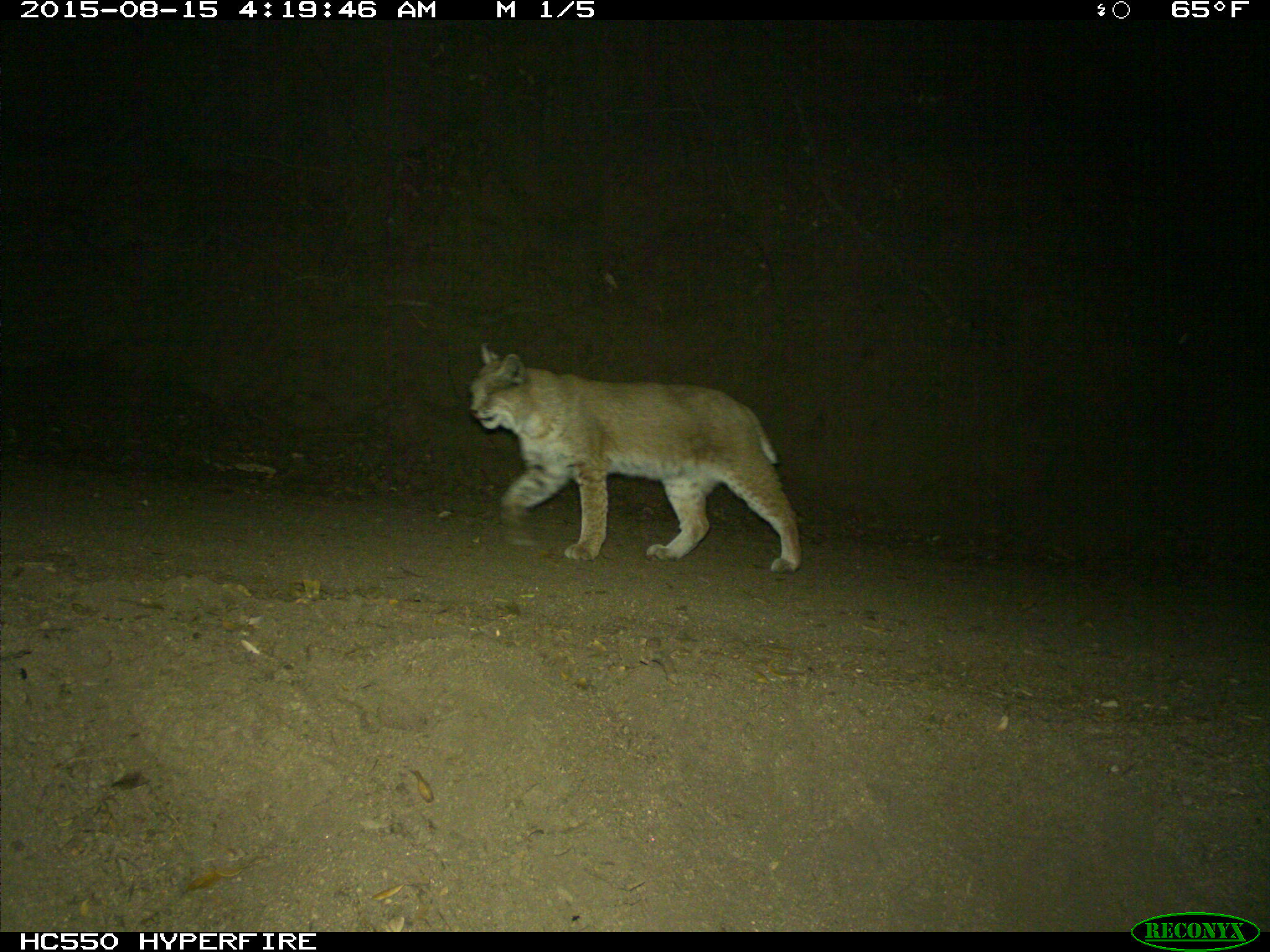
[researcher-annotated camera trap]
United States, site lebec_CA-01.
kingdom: Animalia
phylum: Chordata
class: Mammalia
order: Carnivora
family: Felidae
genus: Lynx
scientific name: Lynx rufus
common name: bobcat